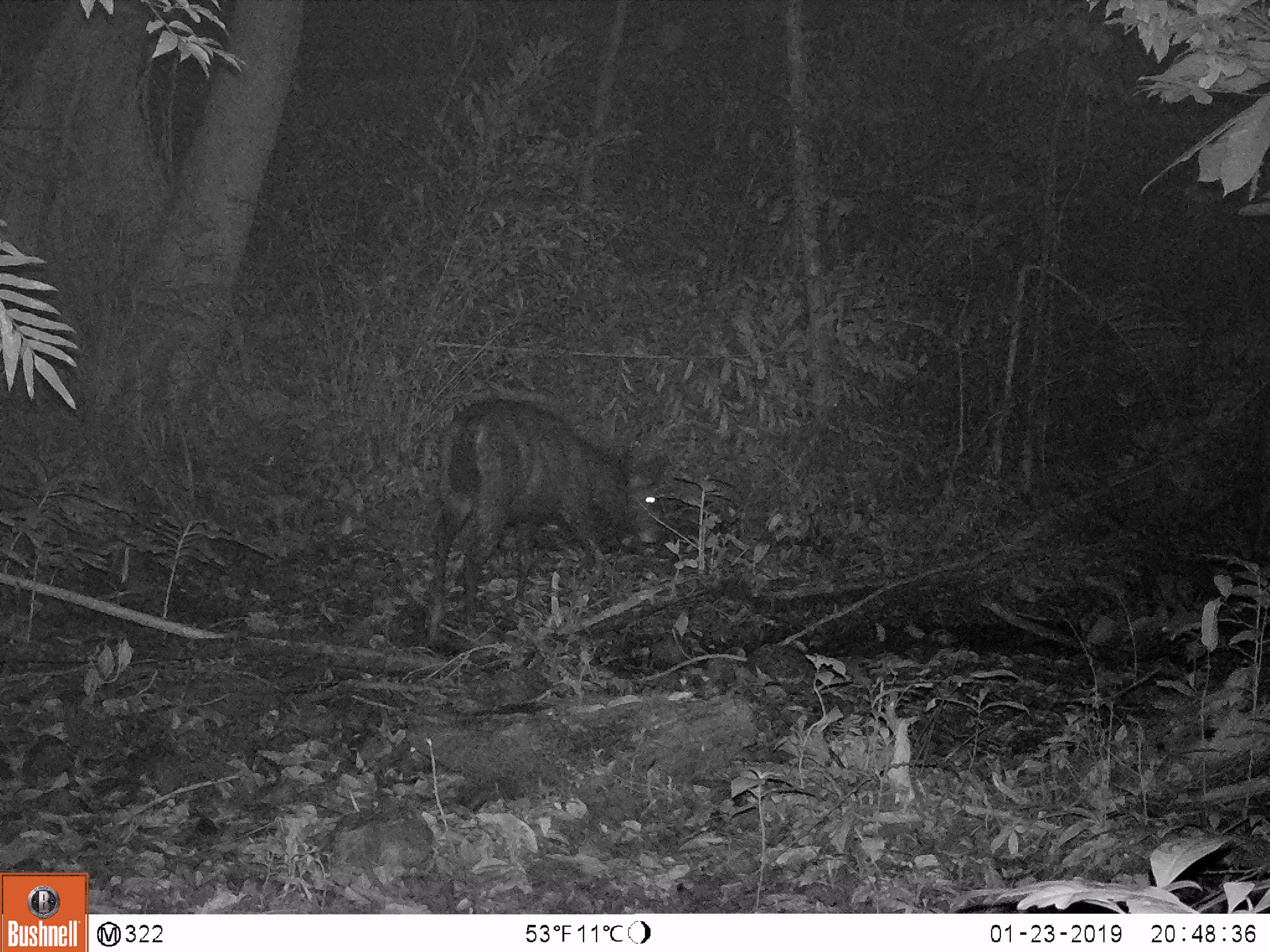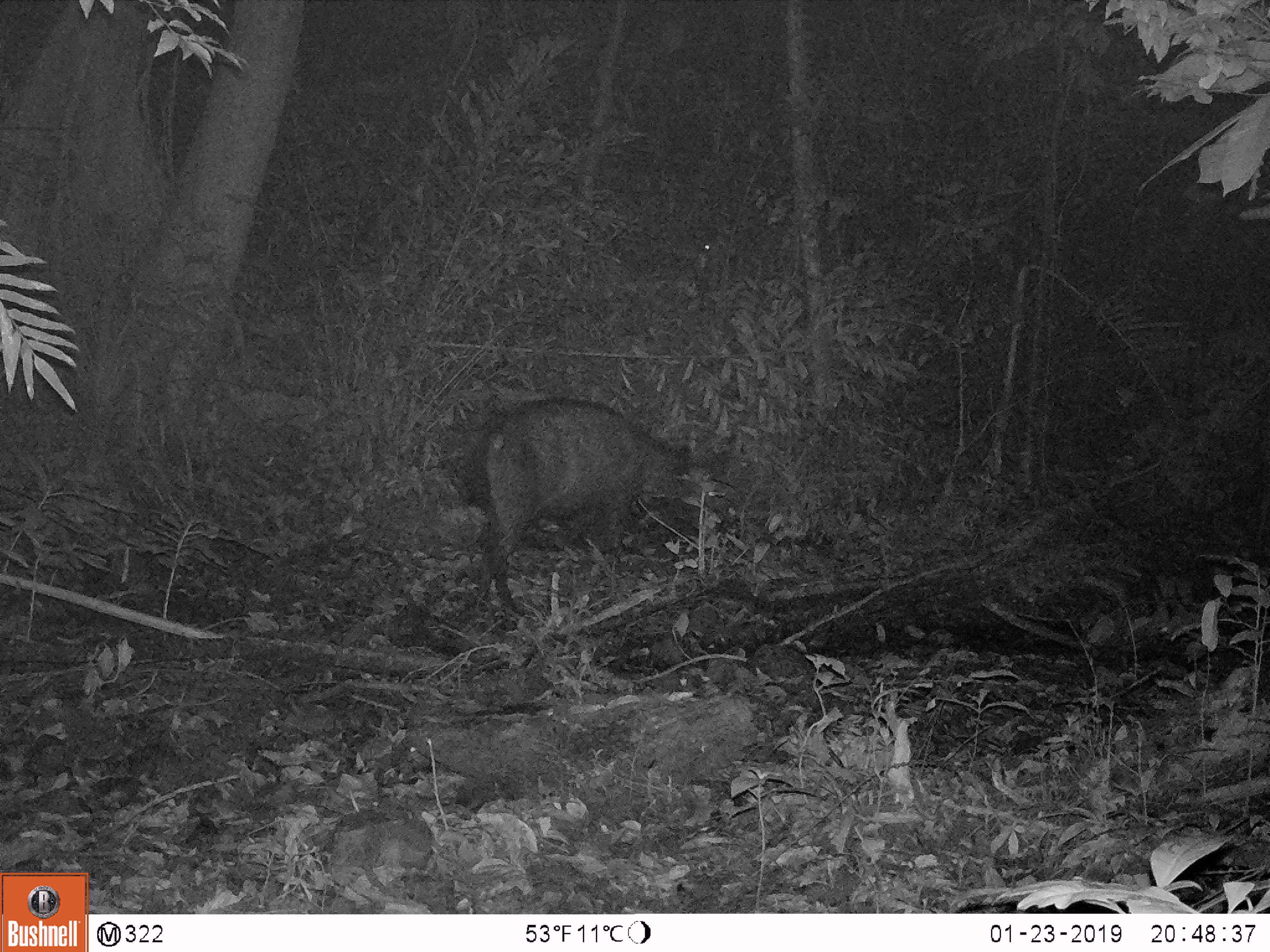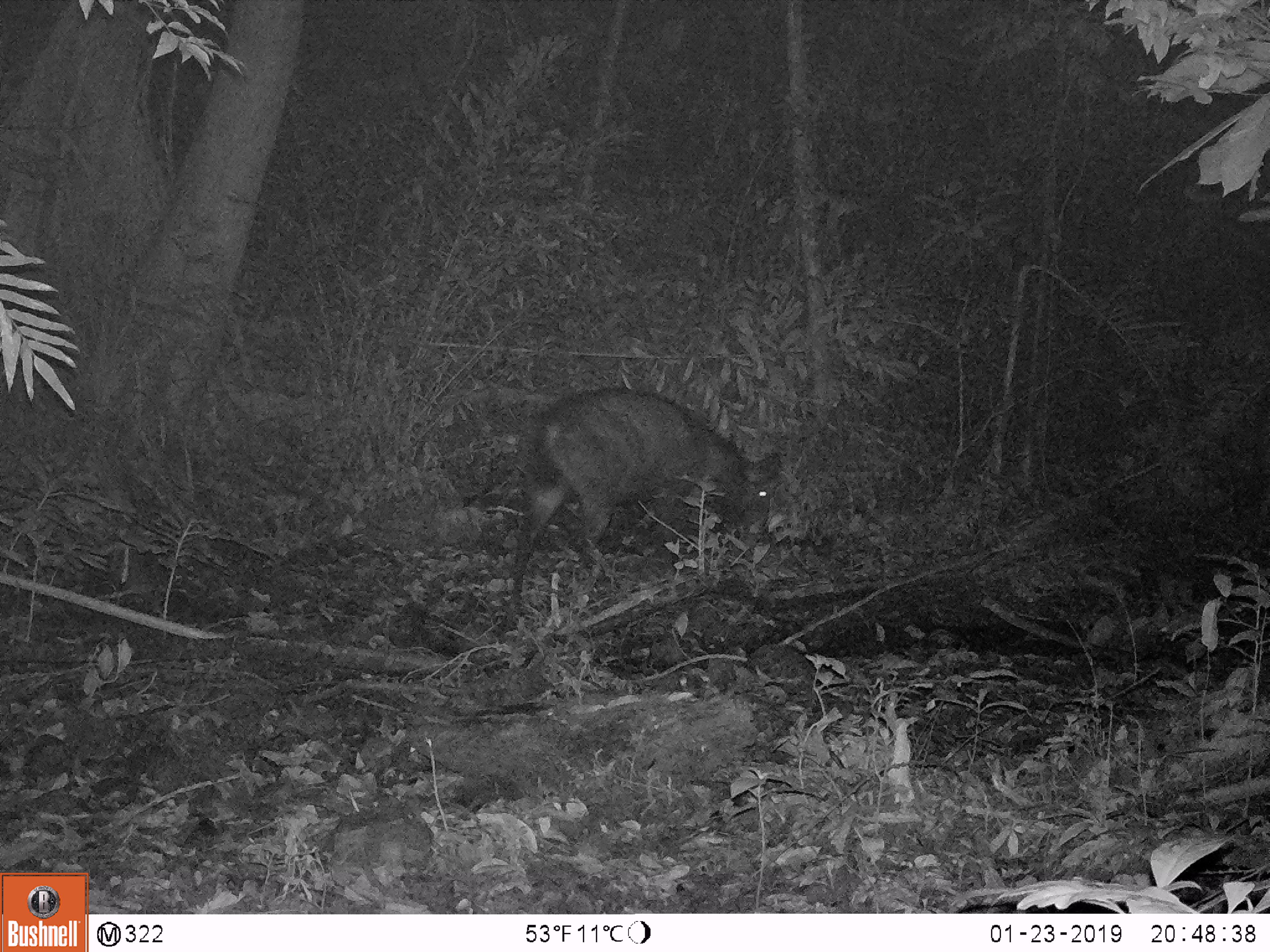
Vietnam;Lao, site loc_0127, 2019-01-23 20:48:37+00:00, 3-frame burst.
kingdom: Animalia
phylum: Chordata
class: Mammalia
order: Artiodactyla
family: Cervidae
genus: Rusa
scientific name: Rusa unicolor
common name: sambar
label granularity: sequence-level